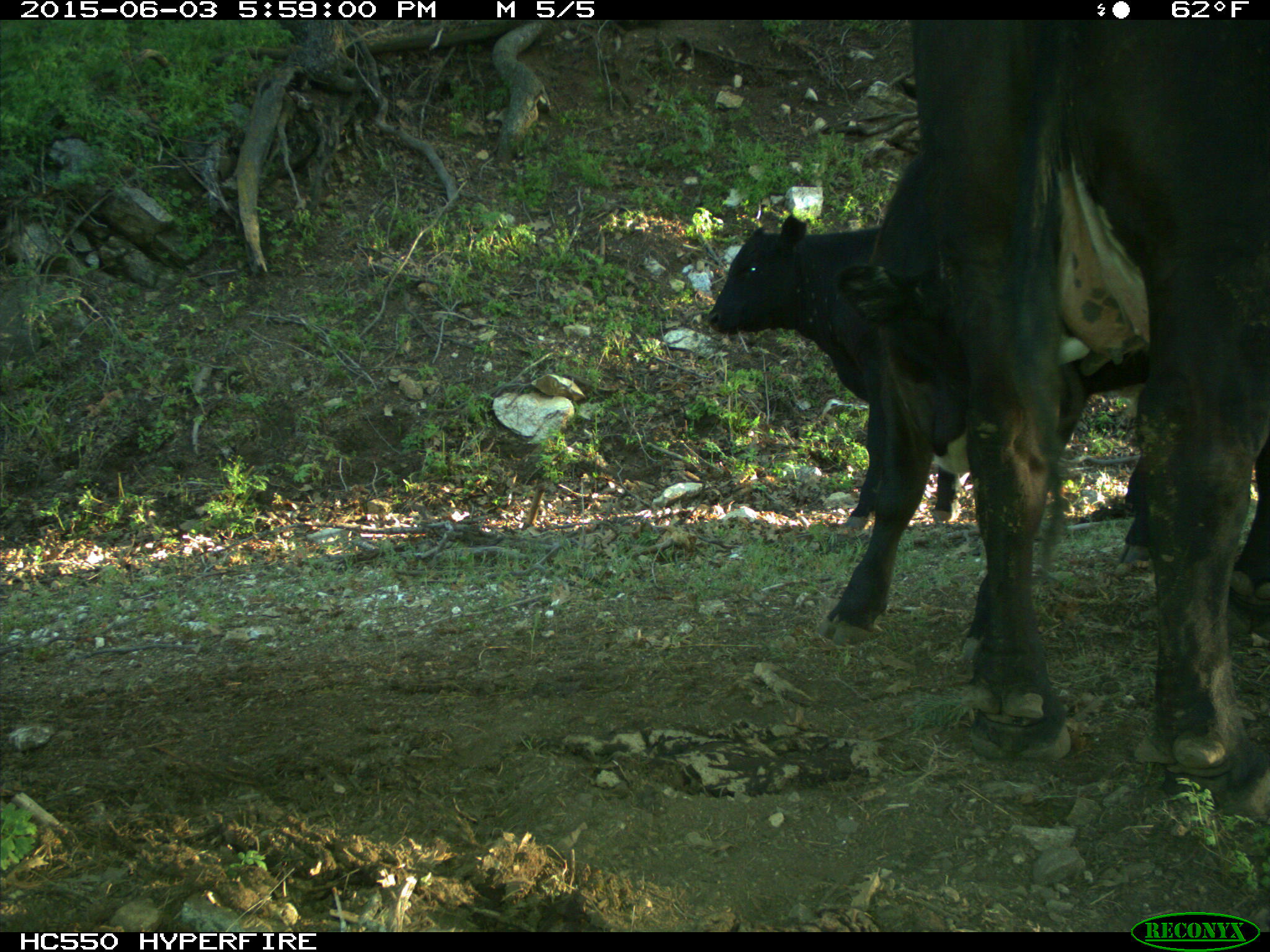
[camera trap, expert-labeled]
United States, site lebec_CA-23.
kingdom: Animalia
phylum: Chordata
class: Mammalia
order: Artiodactyla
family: Bovidae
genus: Bos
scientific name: Bos taurus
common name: domestic cow